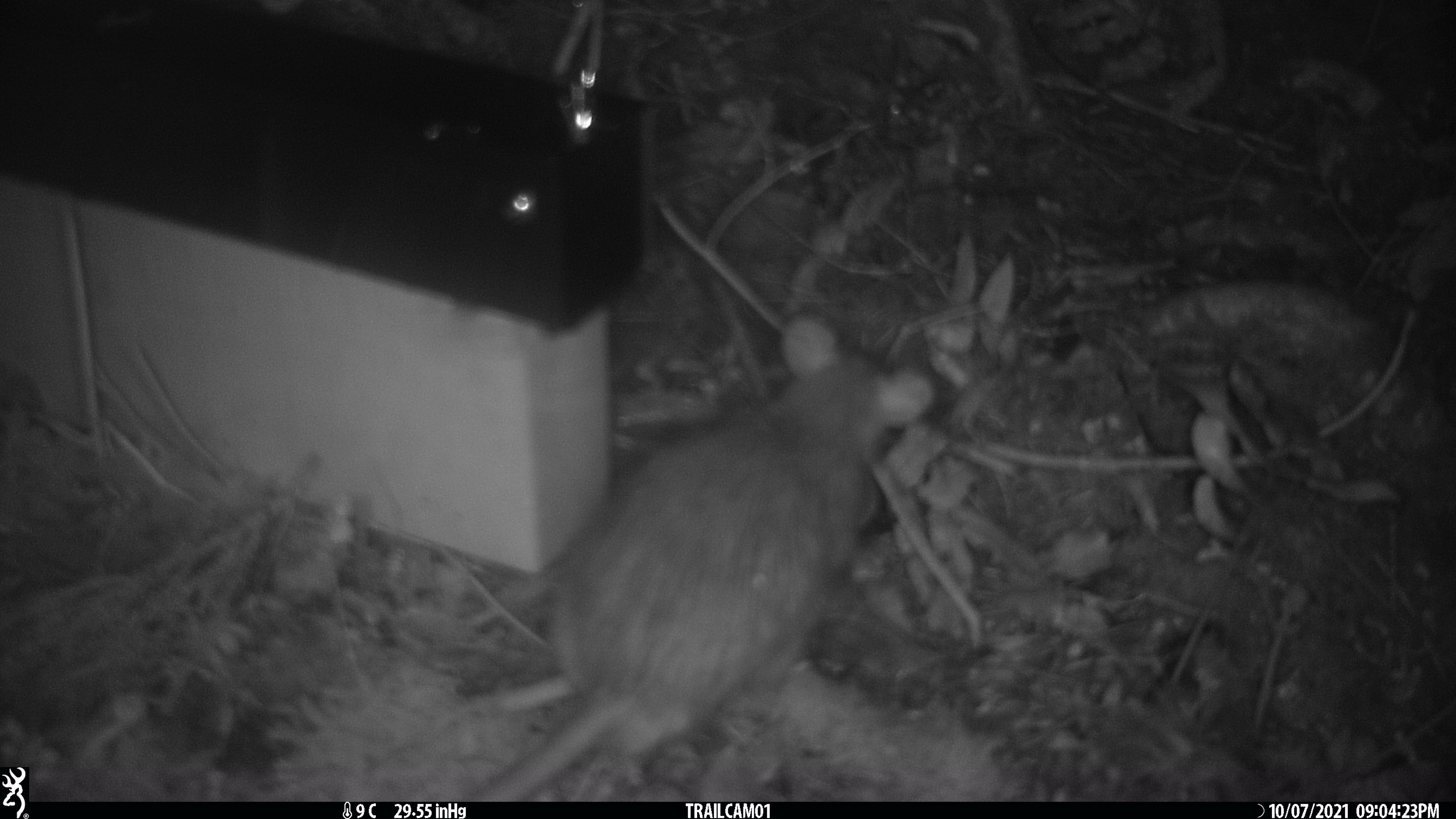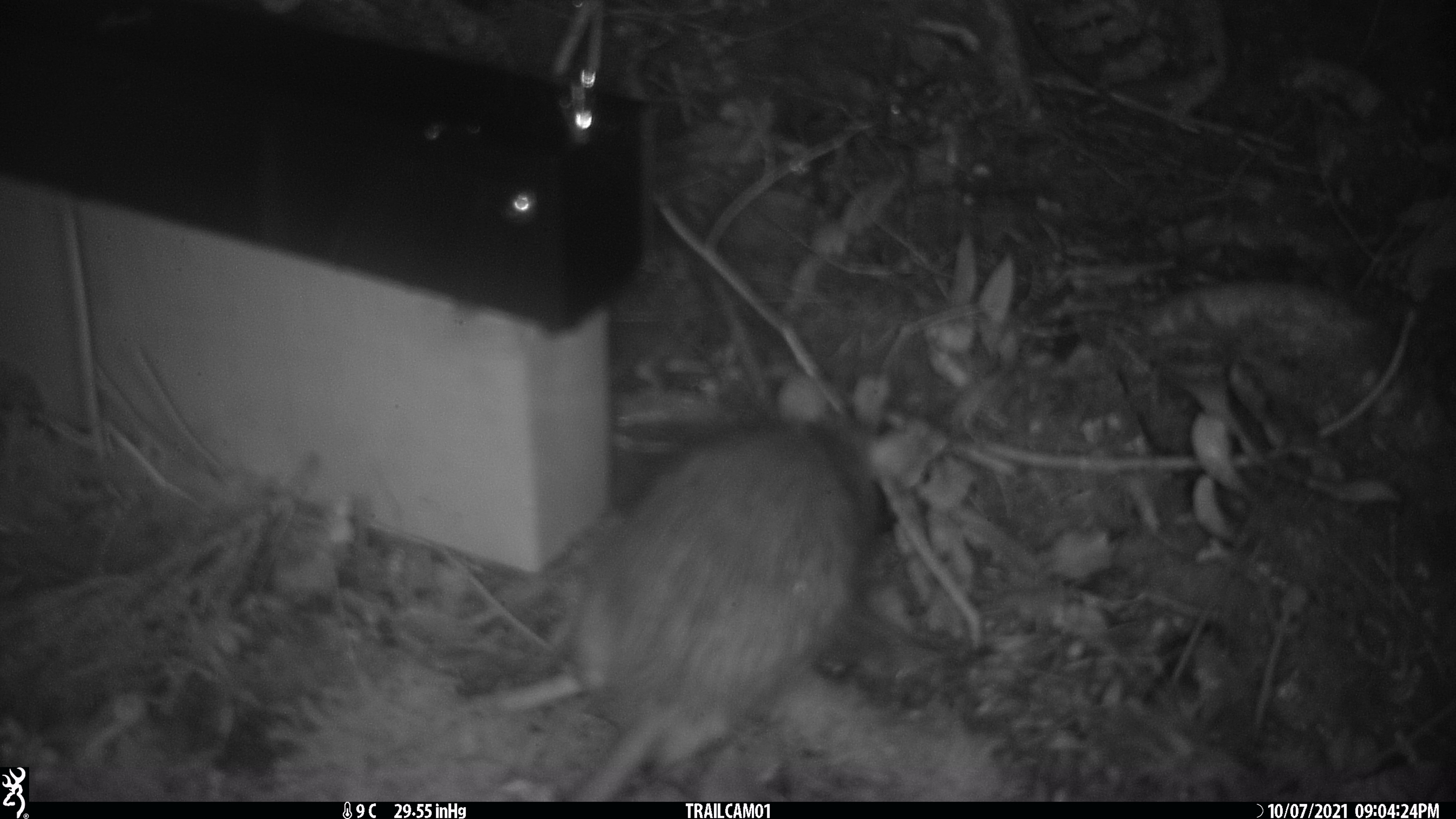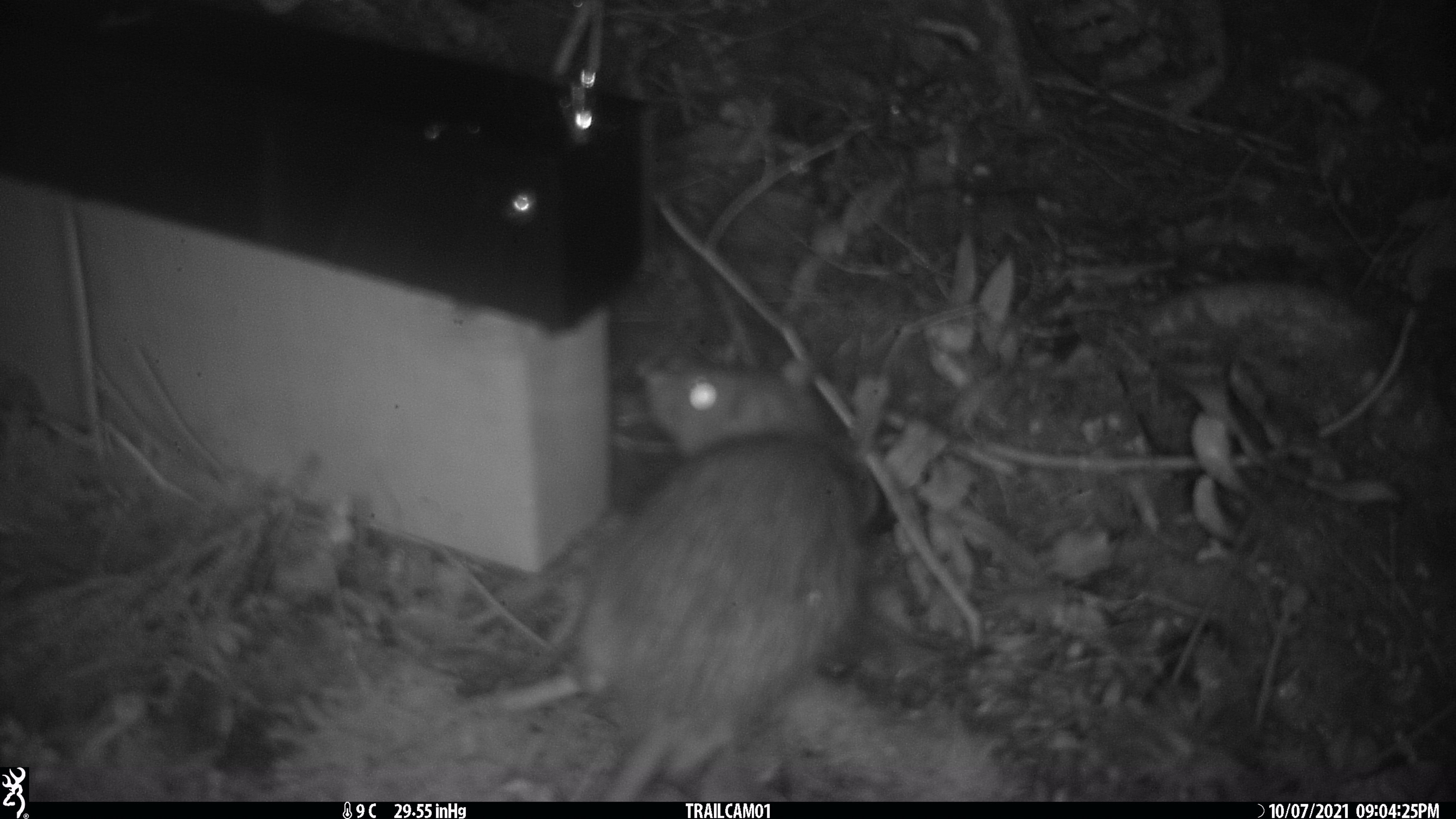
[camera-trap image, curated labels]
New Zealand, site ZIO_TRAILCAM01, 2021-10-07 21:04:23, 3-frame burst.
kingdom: Animalia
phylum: Chordata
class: Mammalia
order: Rodentia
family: Muridae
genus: Rattus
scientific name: Rattus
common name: rat